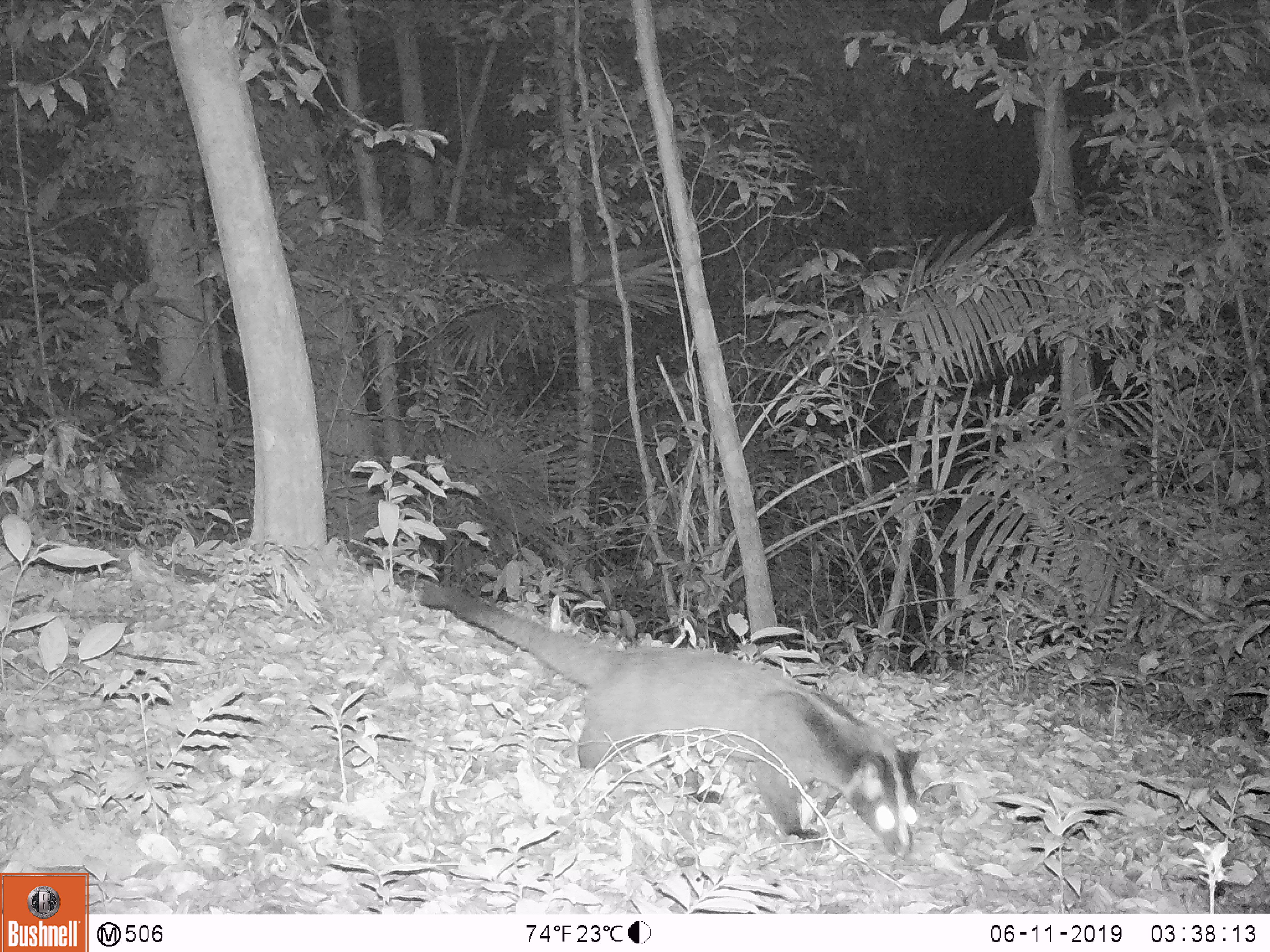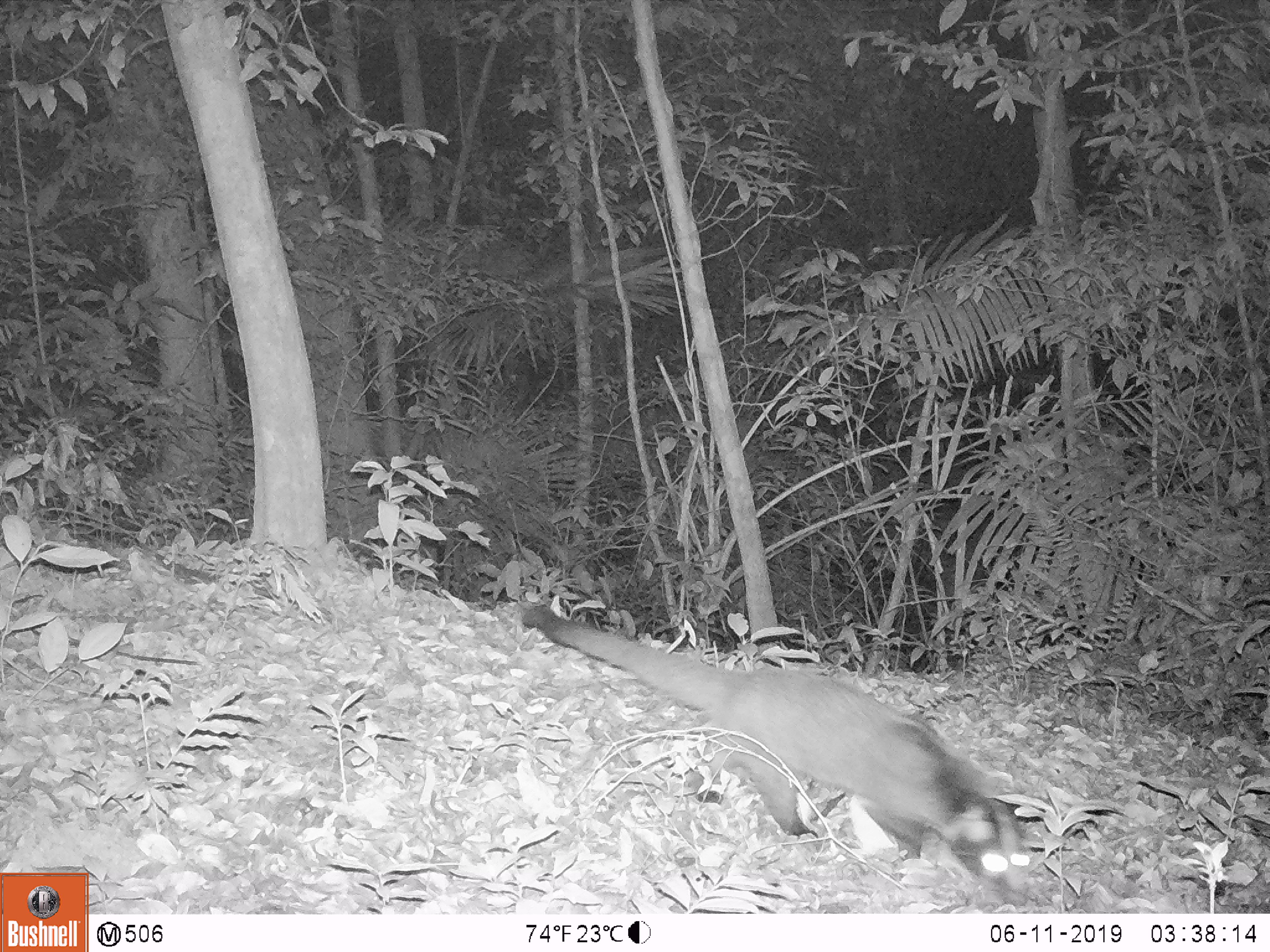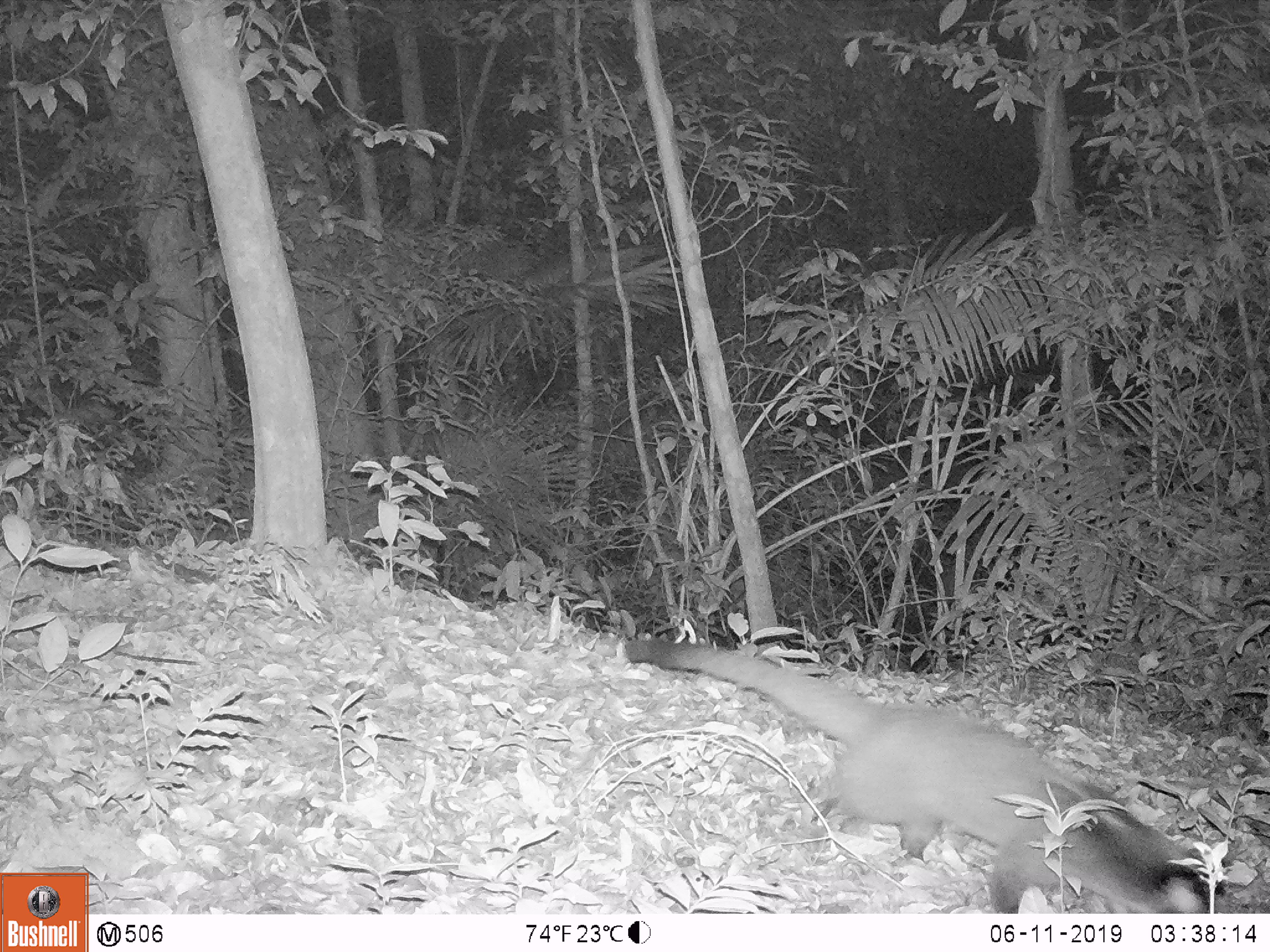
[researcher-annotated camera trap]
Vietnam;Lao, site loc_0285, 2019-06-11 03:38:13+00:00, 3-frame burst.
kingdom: Animalia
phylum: Chordata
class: Mammalia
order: Carnivora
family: Viverridae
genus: Paguma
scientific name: Paguma larvata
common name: masked palm civet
Masked palm civet (Paguma larvata). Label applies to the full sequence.